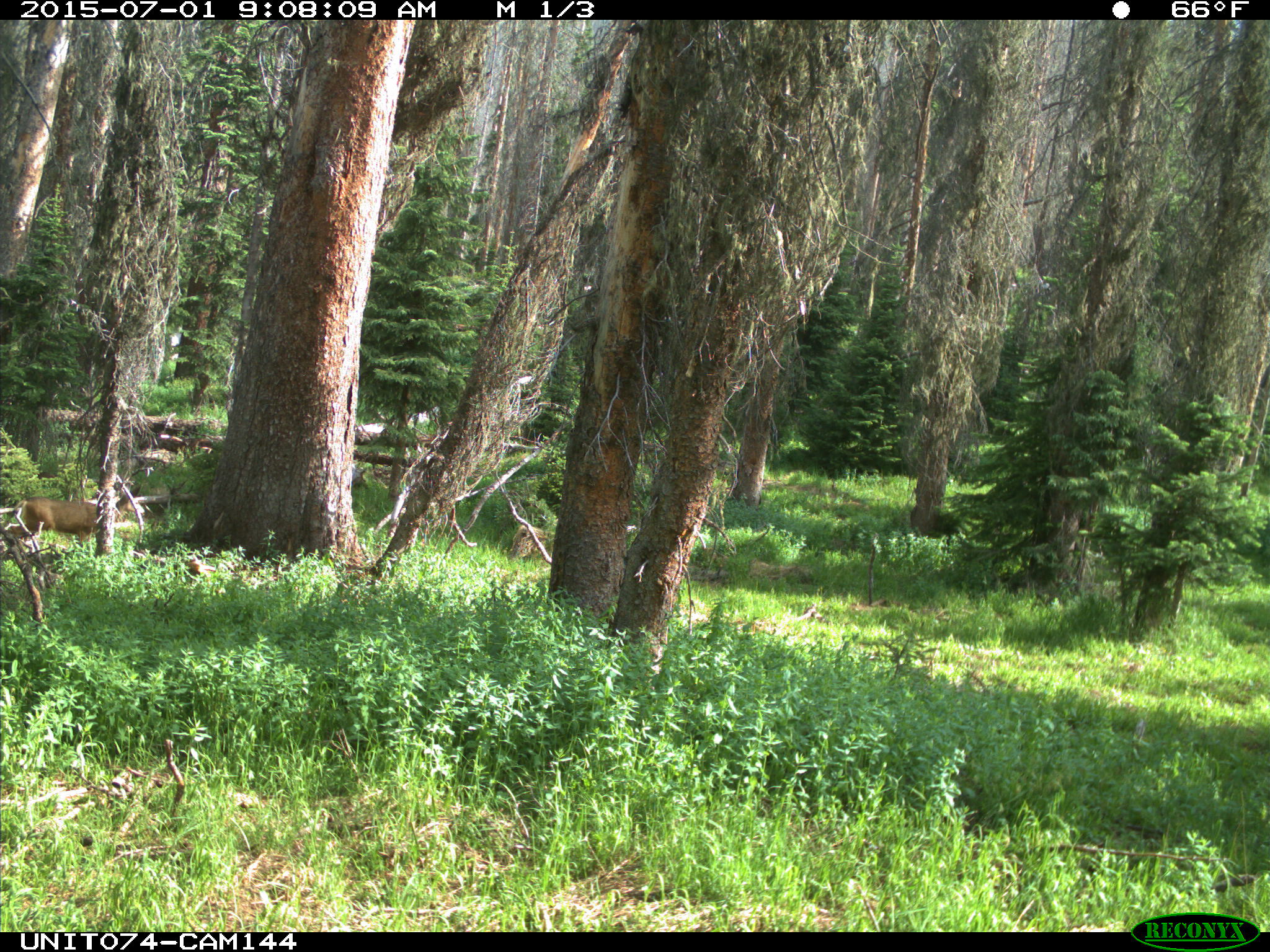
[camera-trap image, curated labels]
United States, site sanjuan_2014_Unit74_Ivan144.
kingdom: Animalia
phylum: Chordata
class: Mammalia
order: Artiodactyla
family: Cervidae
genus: Odocoileus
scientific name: Odocoileus hemionus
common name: mule deer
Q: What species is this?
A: Odocoileus hemionus (mule deer).